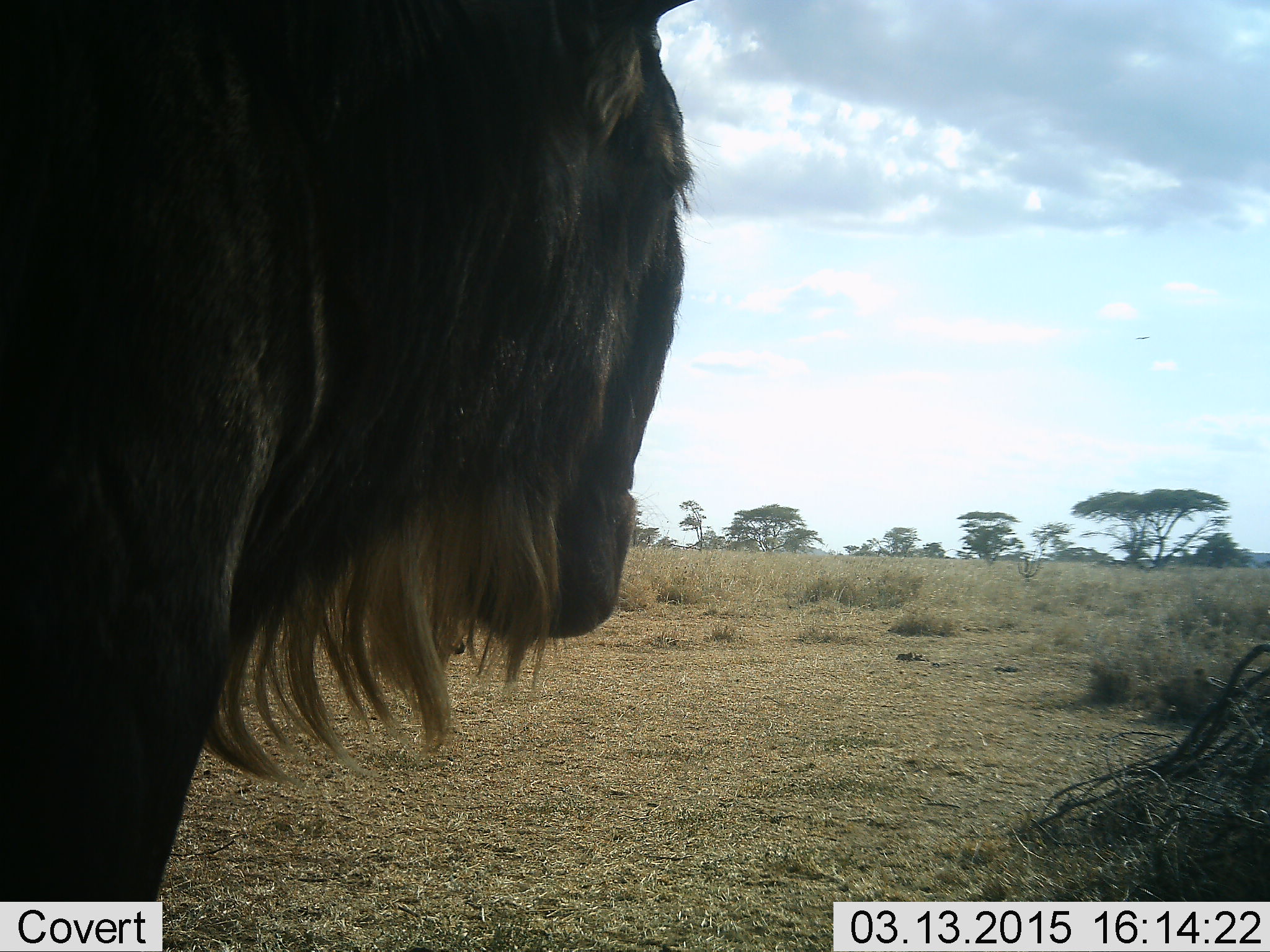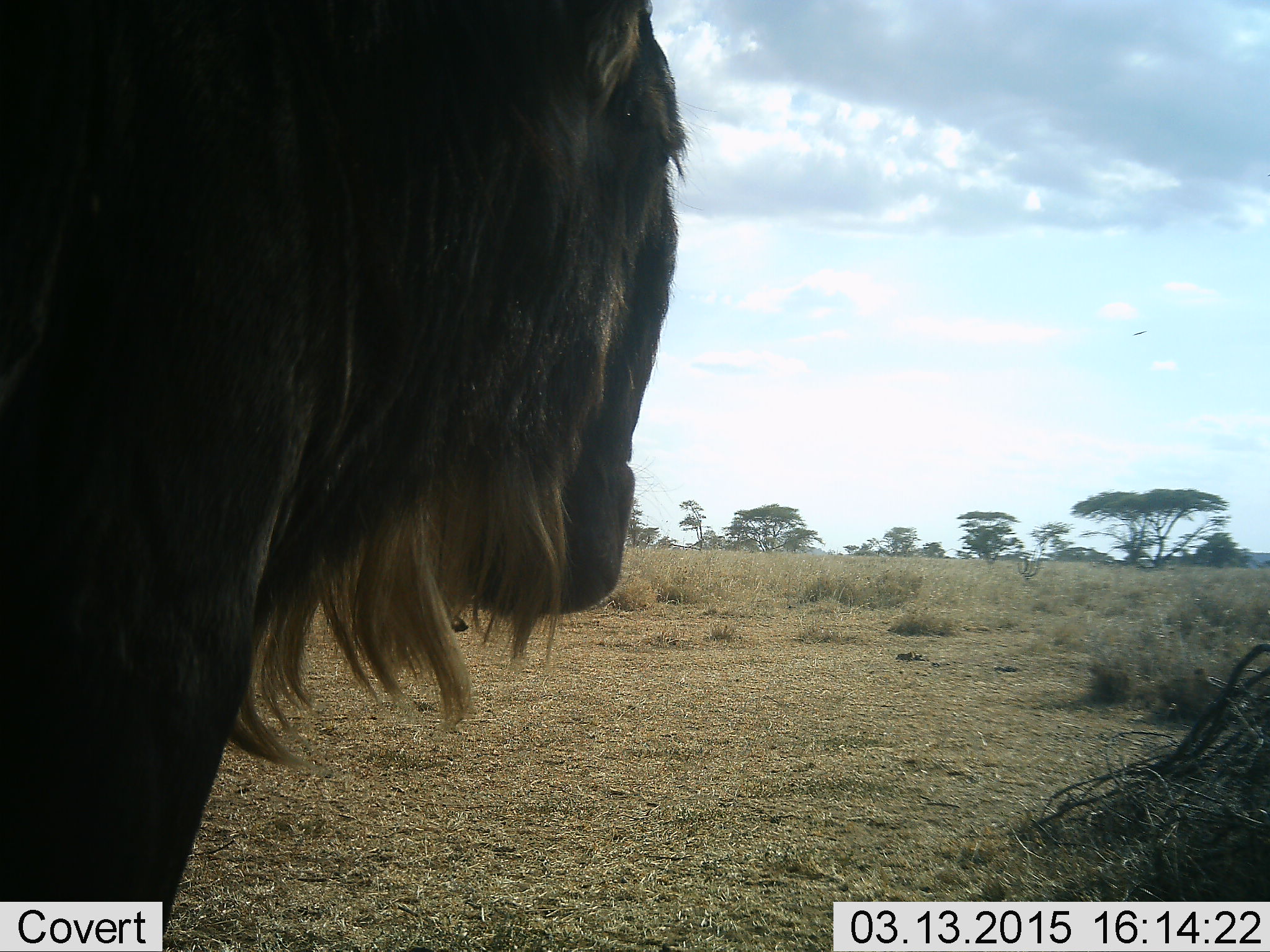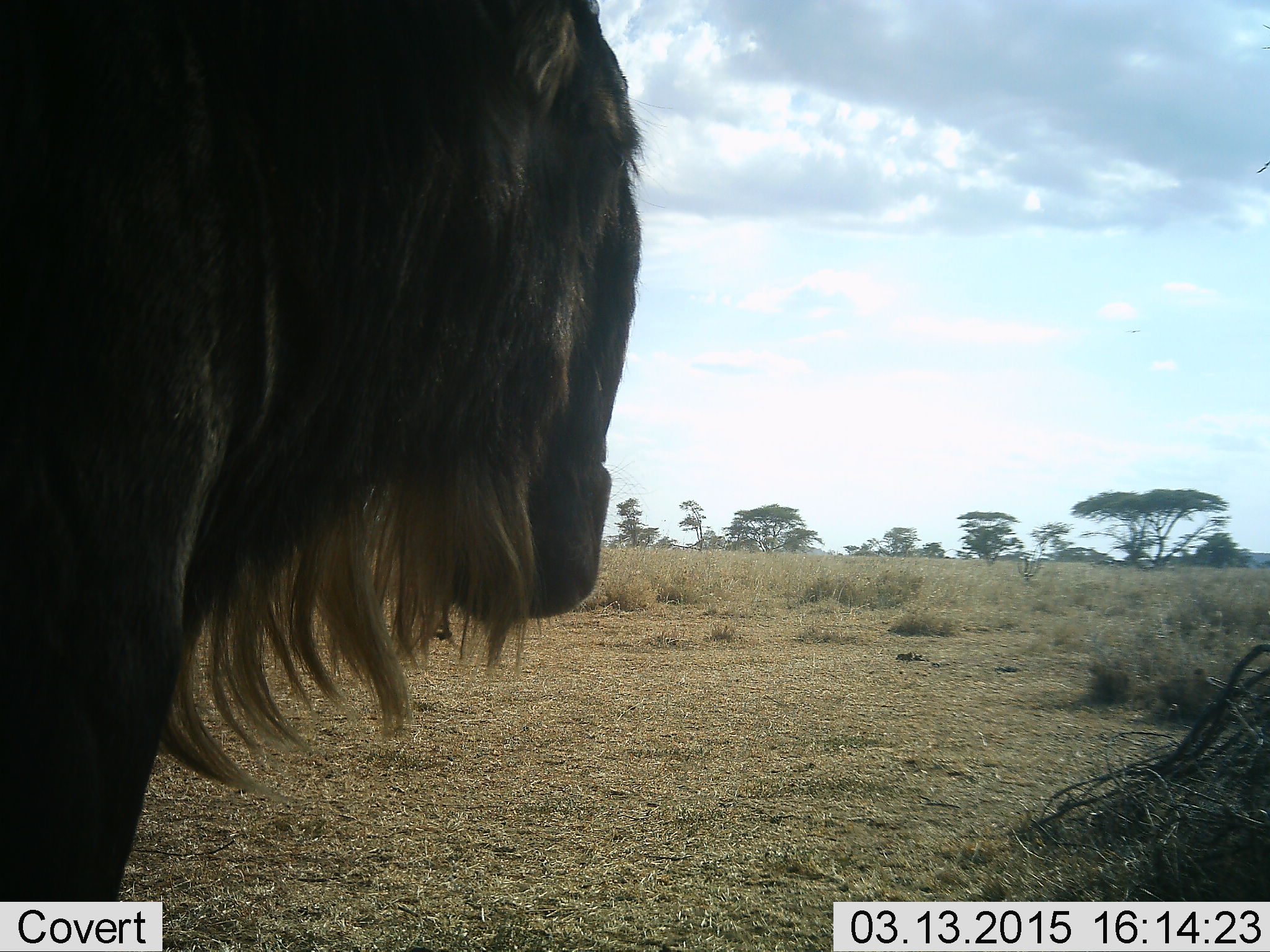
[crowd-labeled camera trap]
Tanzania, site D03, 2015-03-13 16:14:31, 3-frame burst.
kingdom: Animalia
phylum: Chordata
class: Mammalia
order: Artiodactyla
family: Bovidae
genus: Connochaetes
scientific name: Connochaetes taurinus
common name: blue wildebeest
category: wildebeest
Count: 1.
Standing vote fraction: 100%.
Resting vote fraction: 0%.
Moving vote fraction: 0%.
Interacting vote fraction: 0%.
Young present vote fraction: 0%.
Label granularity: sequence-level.